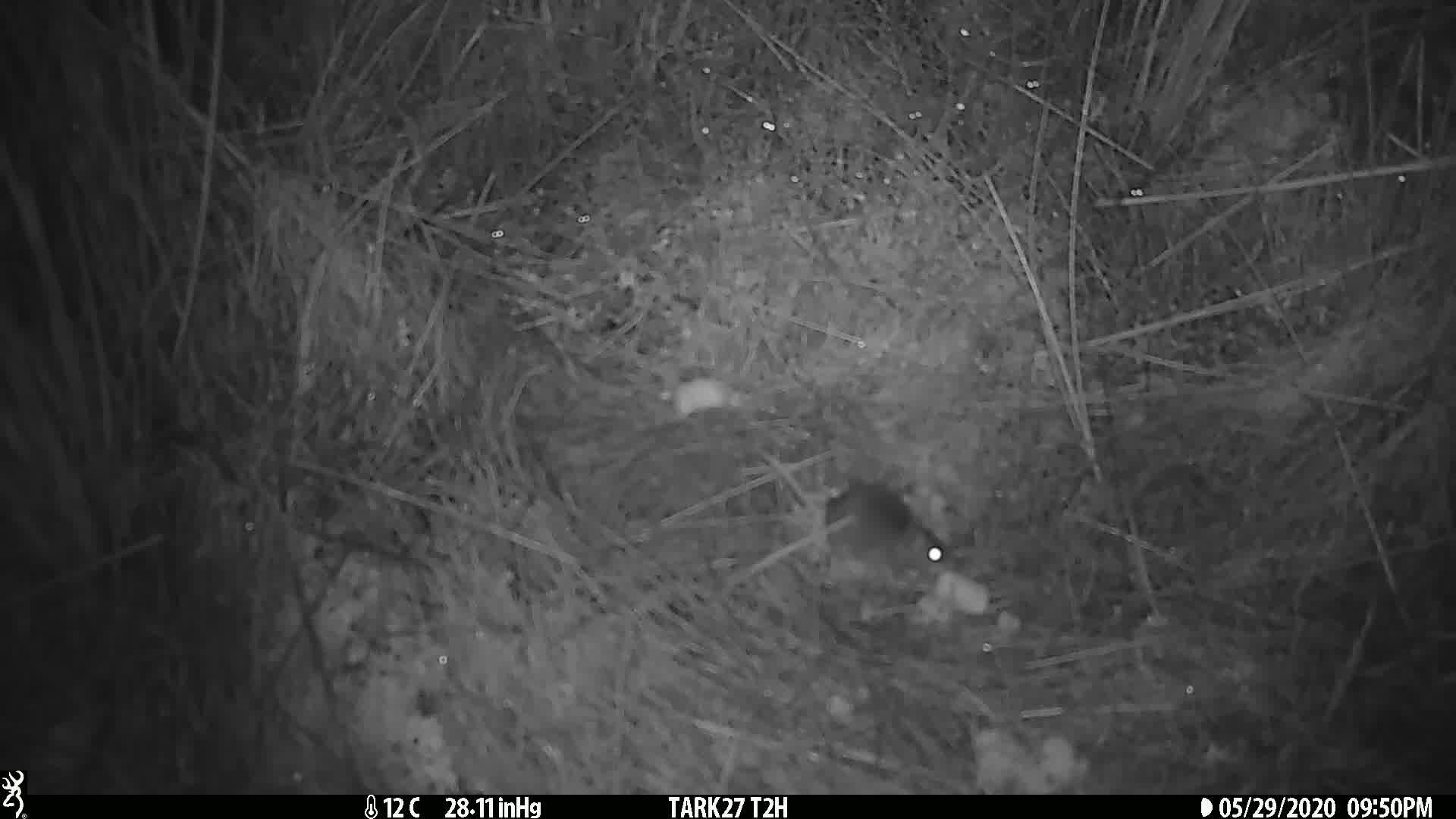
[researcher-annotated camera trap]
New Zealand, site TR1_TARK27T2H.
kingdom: Animalia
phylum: Chordata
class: Mammalia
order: Rodentia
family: Muridae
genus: Mus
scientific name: Mus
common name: mouse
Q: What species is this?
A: Mouse (Mus).